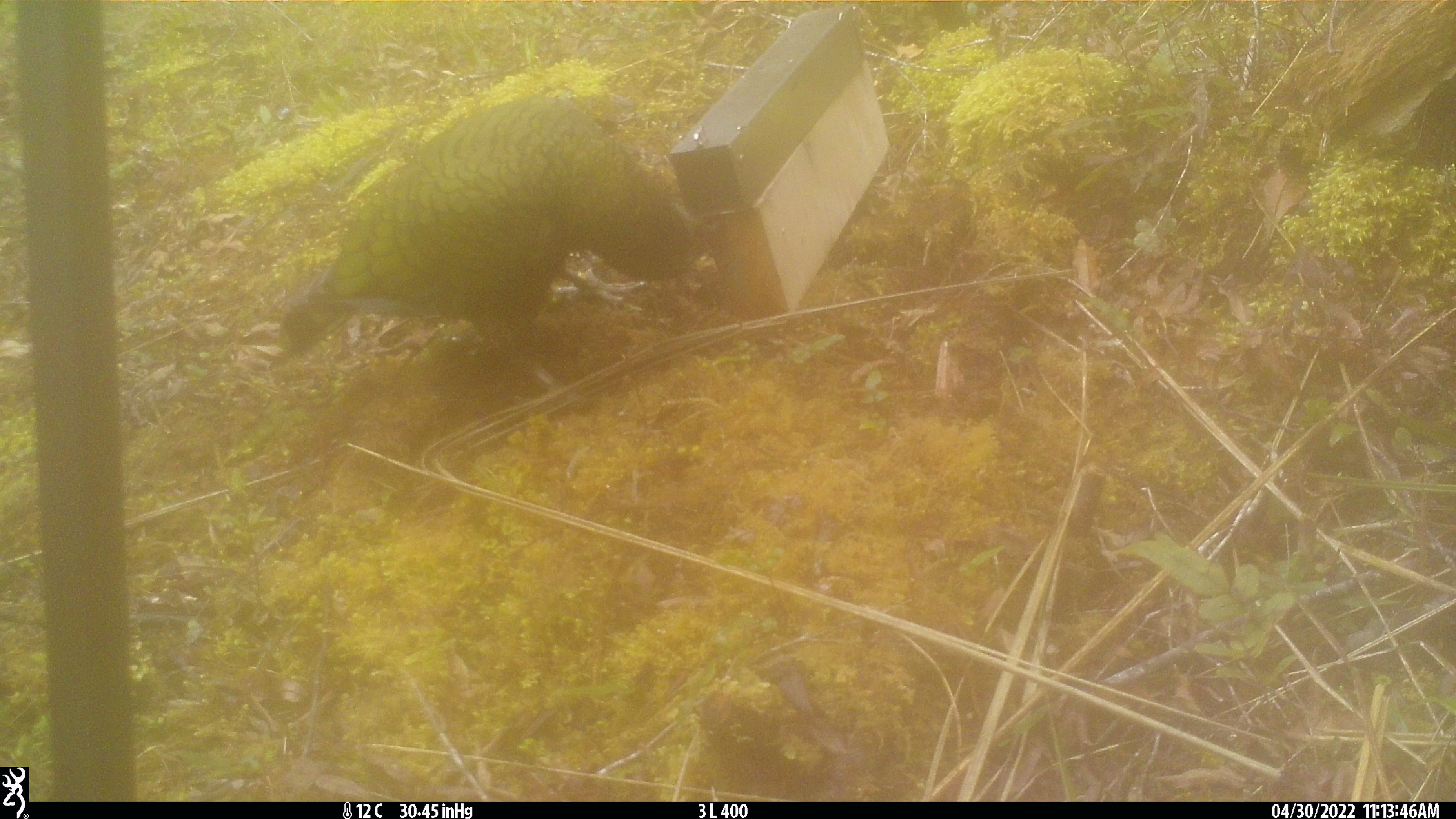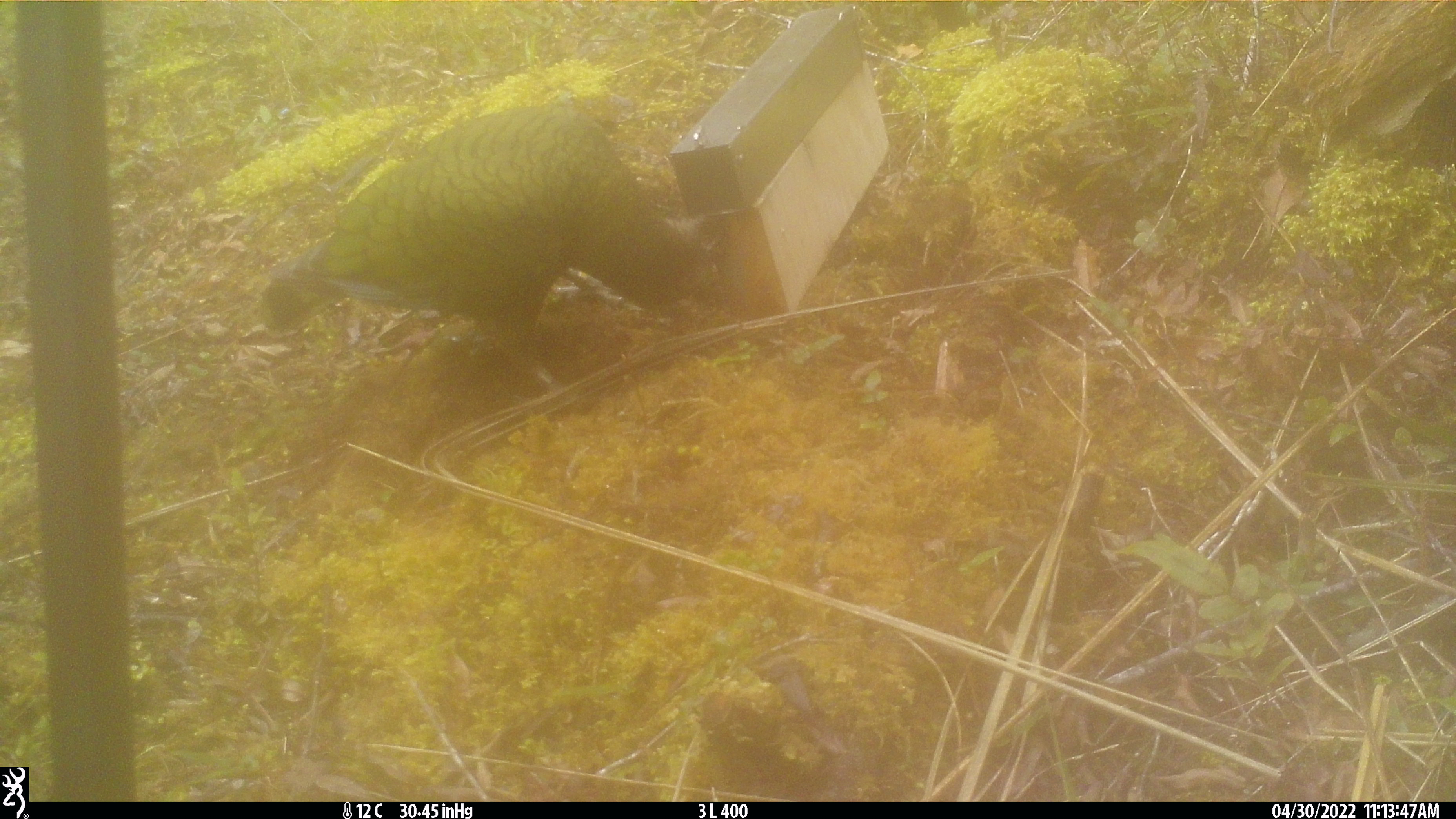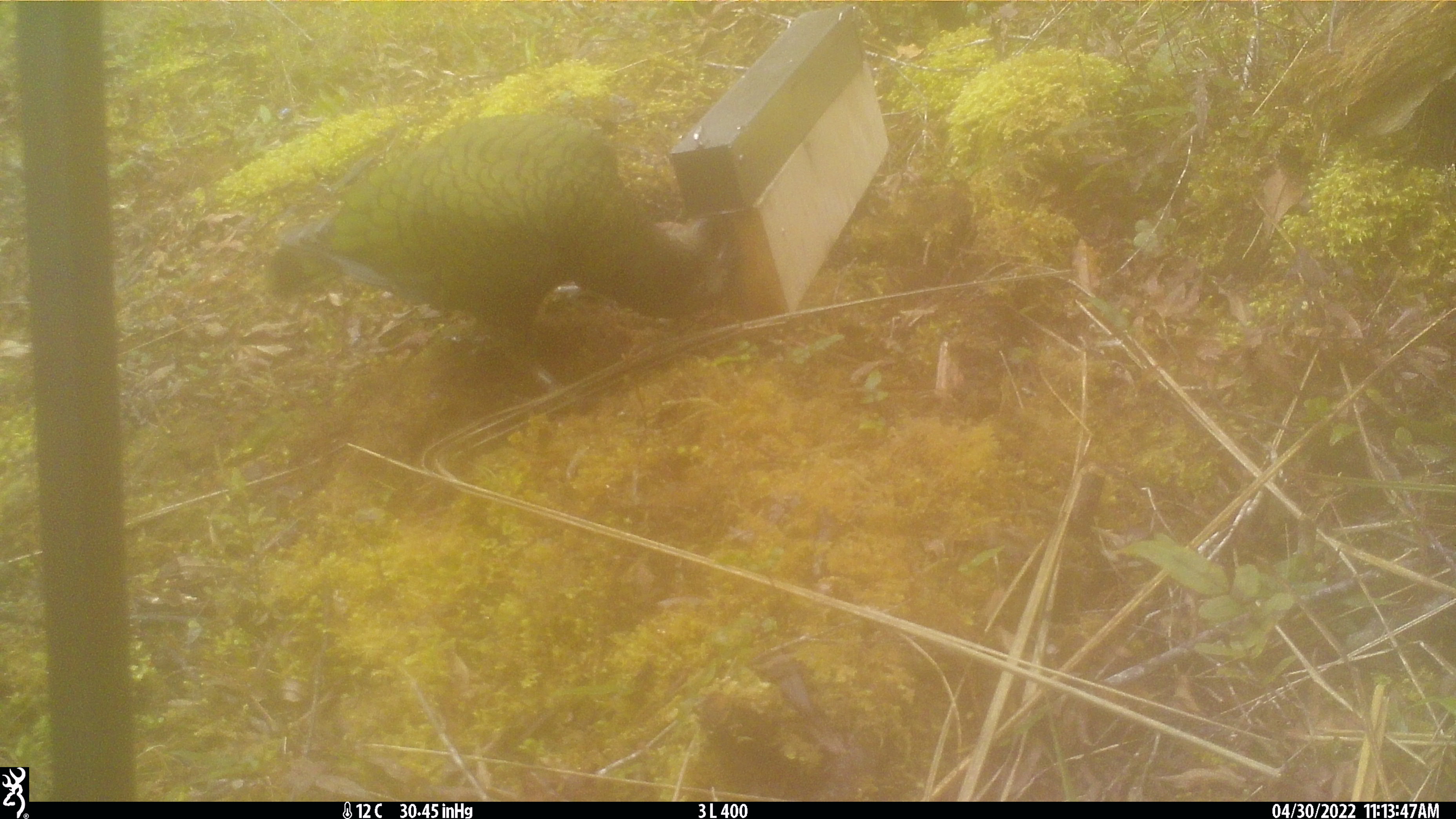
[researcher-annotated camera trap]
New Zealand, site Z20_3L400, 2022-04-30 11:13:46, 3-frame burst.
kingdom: Animalia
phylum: Chordata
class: Aves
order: Psittaciformes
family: Strigopidae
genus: Nestor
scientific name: Nestor notabilis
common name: kea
Kea (Nestor notabilis).